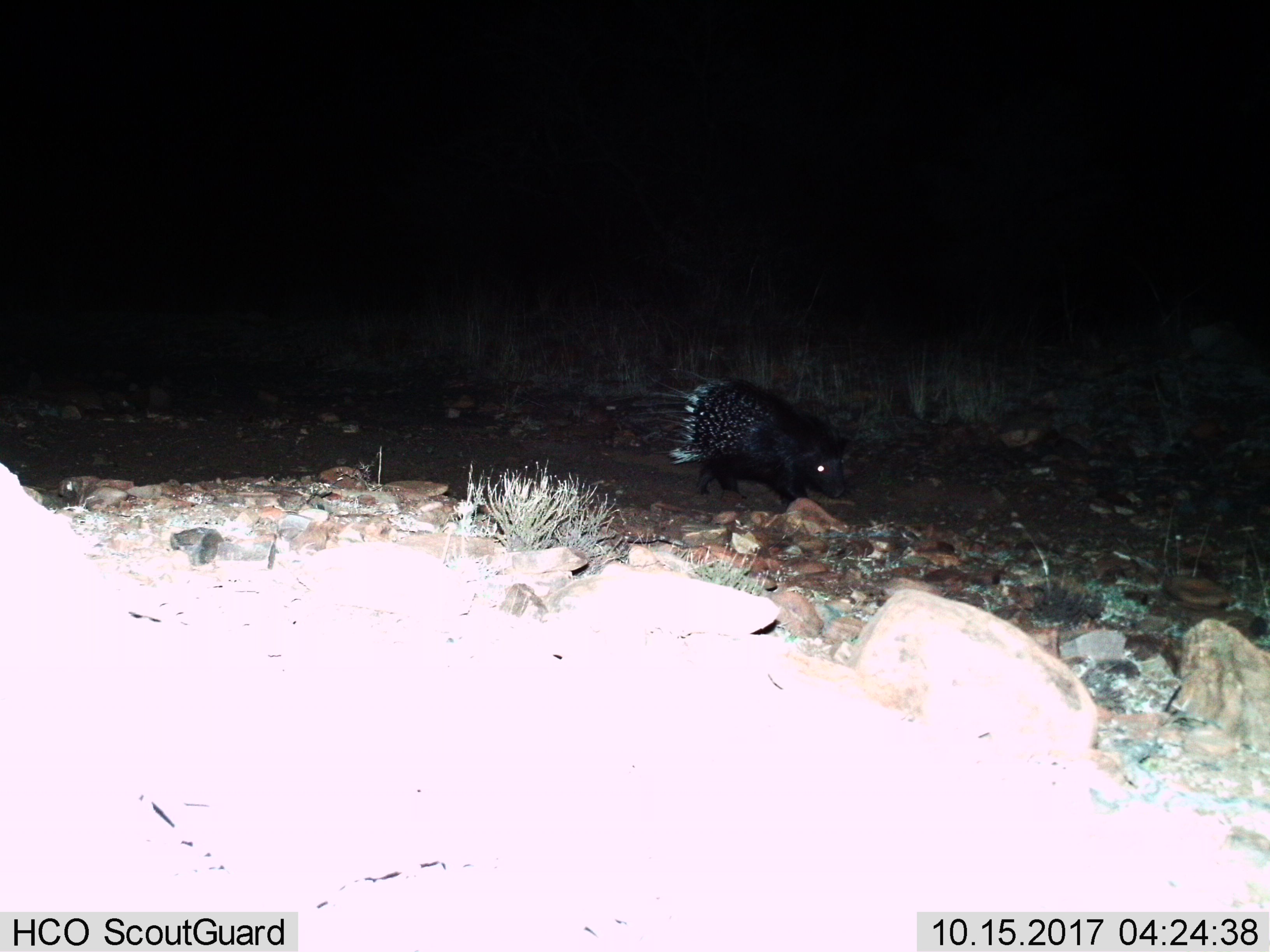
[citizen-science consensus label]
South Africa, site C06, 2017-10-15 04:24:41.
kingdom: Animalia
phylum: Chordata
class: Mammalia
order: Rodentia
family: Hystricidae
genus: Hystrix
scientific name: Hystrix africaeaustralis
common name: cape porcupine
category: porcupine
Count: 1.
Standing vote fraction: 30%.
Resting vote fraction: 0%.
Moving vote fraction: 90%.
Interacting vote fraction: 0%.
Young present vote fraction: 0%.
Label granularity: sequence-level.